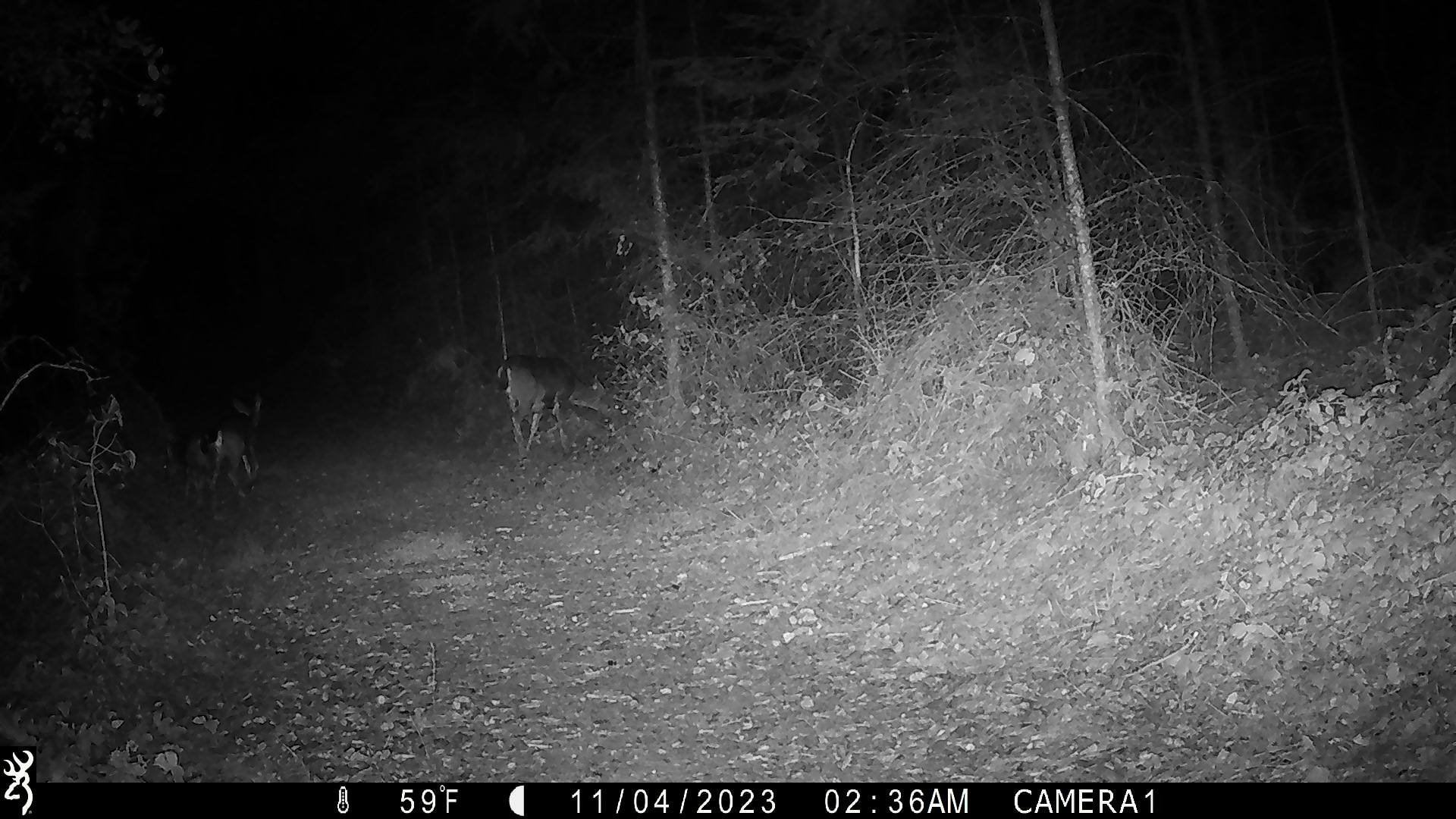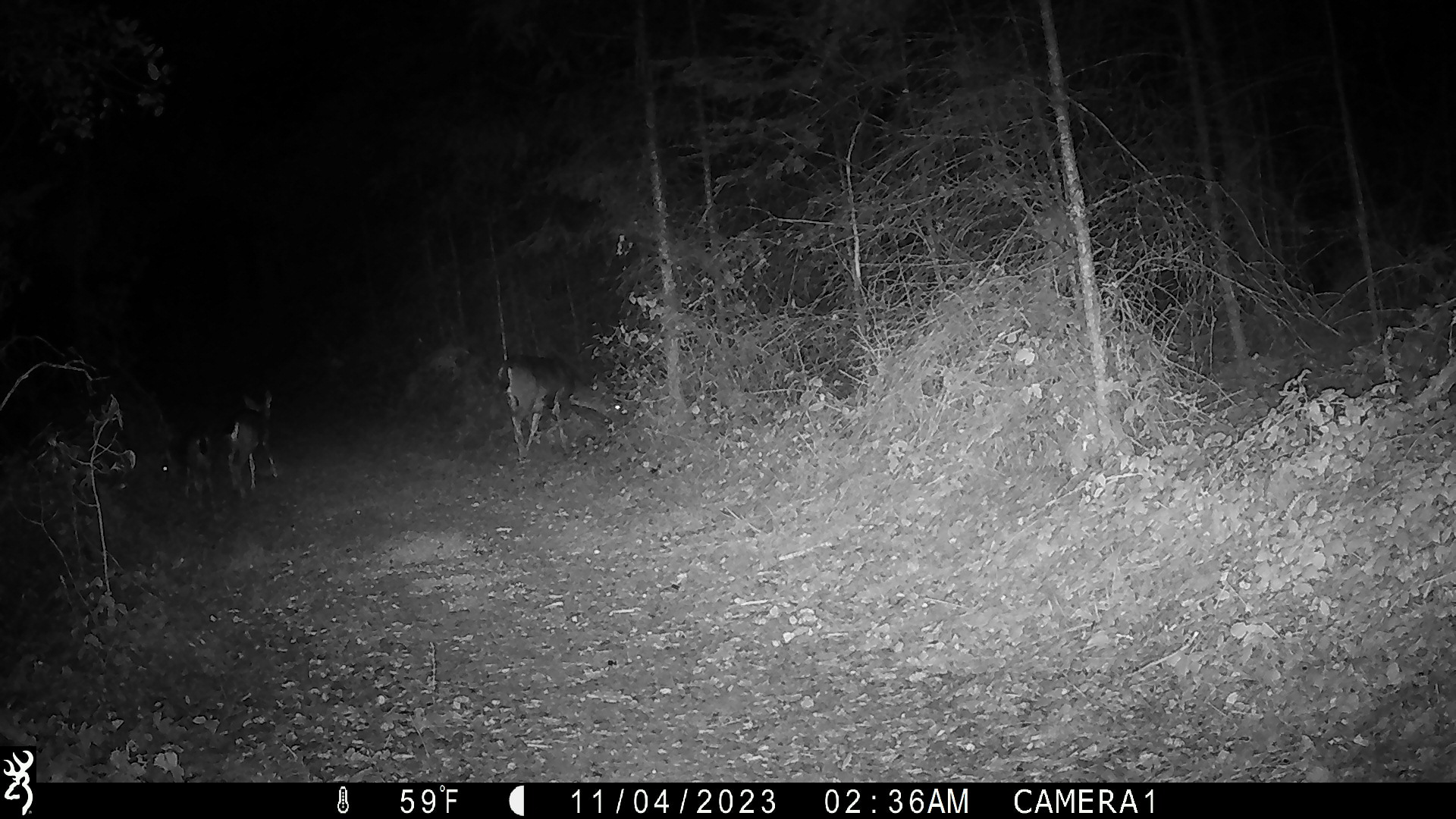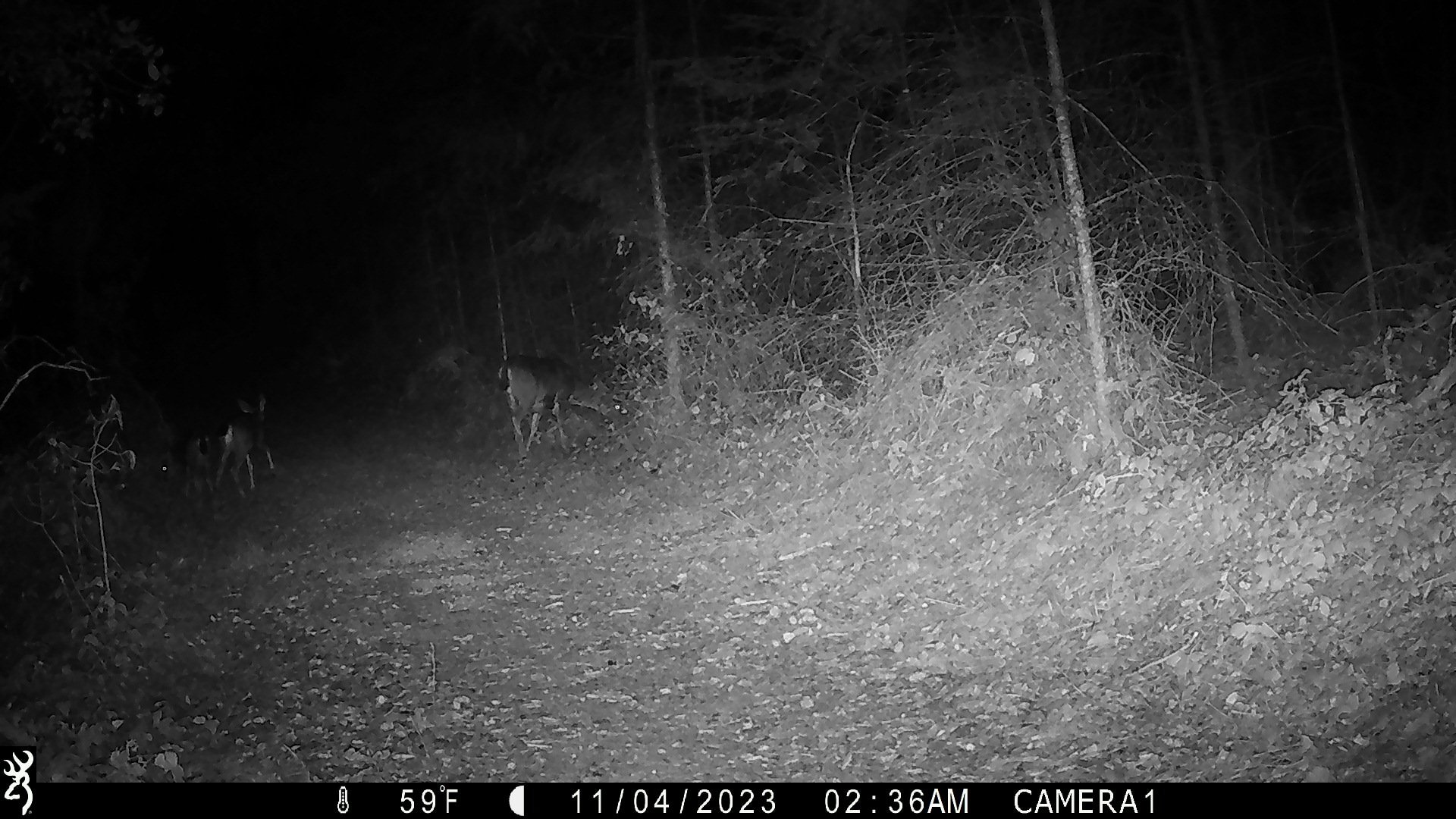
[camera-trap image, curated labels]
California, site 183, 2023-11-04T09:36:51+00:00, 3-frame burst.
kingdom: Animalia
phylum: Chordata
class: Mammalia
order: Artiodactyla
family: Cervidae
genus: Odocoileus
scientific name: Odocoileus hemionus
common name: mule deer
Mule deer (Odocoileus hemionus).